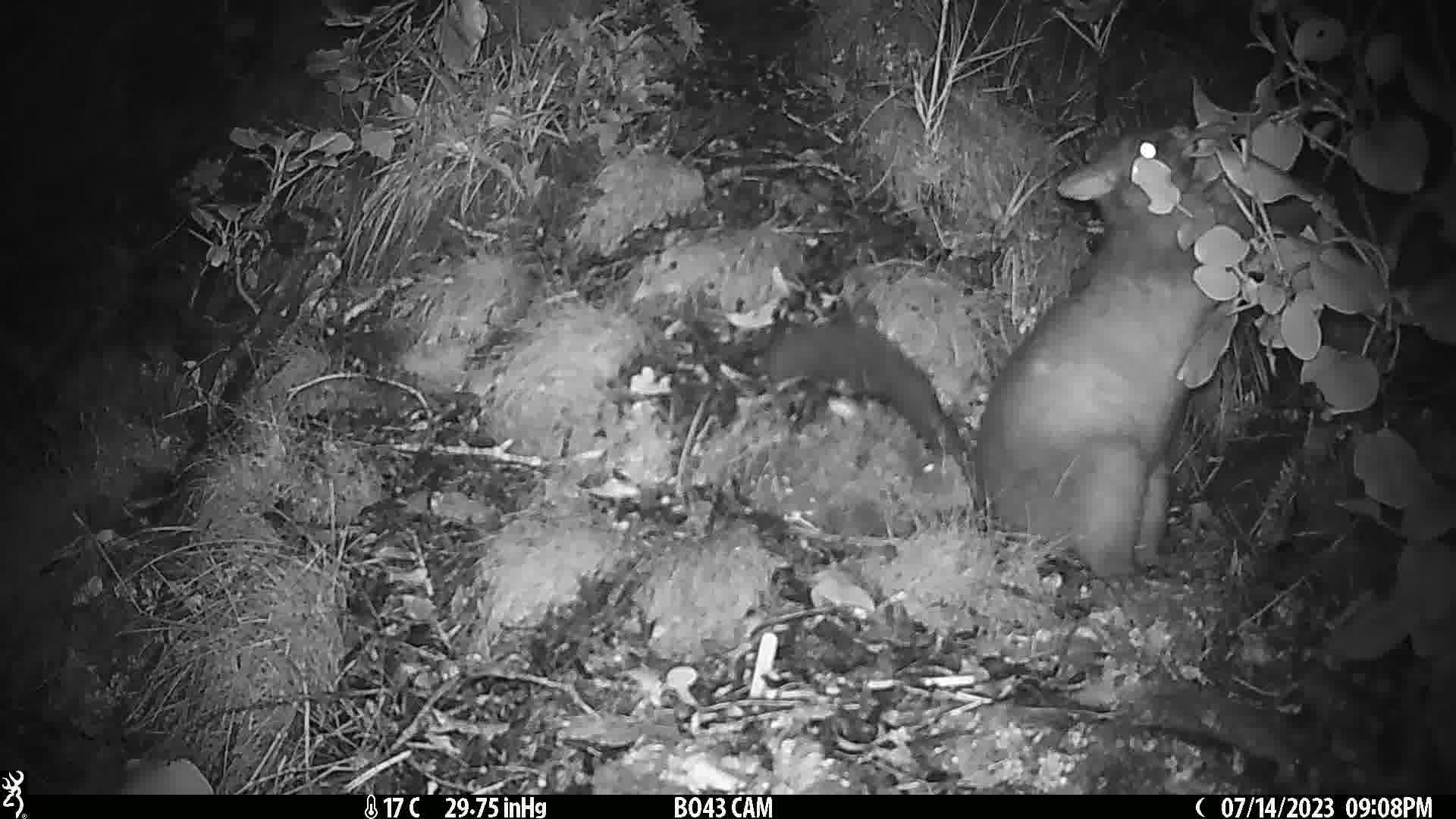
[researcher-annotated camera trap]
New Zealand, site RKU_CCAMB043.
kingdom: Animalia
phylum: Chordata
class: Mammalia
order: Diprotodontia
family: Phalangeridae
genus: Trichosurus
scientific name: Trichosurus vulpecula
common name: common brushtail possum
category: possum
Possum (common brushtail possum) (Trichosurus vulpecula).